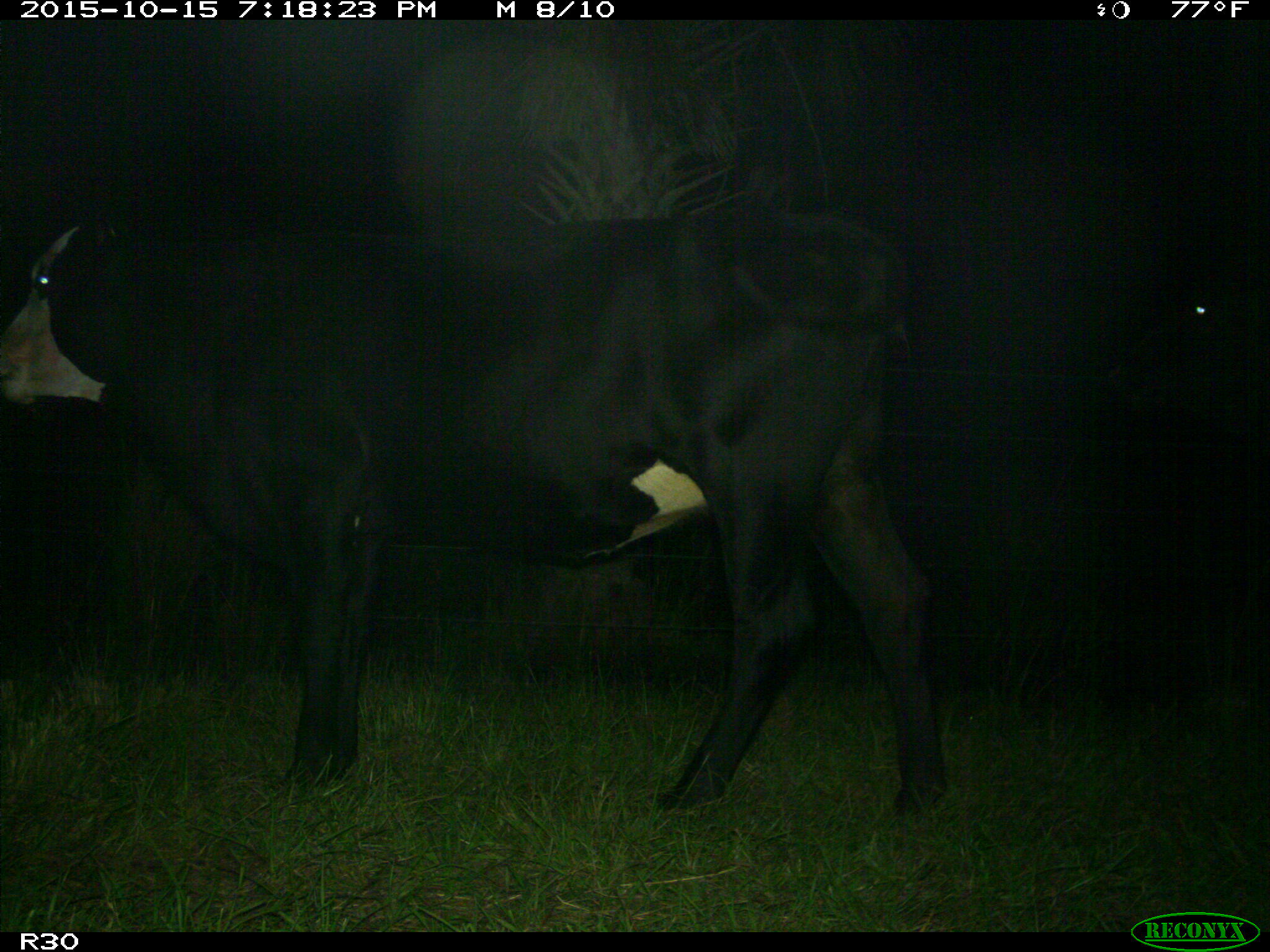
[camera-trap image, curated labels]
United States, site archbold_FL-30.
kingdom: Animalia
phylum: Chordata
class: Mammalia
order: Artiodactyla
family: Bovidae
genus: Bos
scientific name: Bos taurus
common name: domestic cow